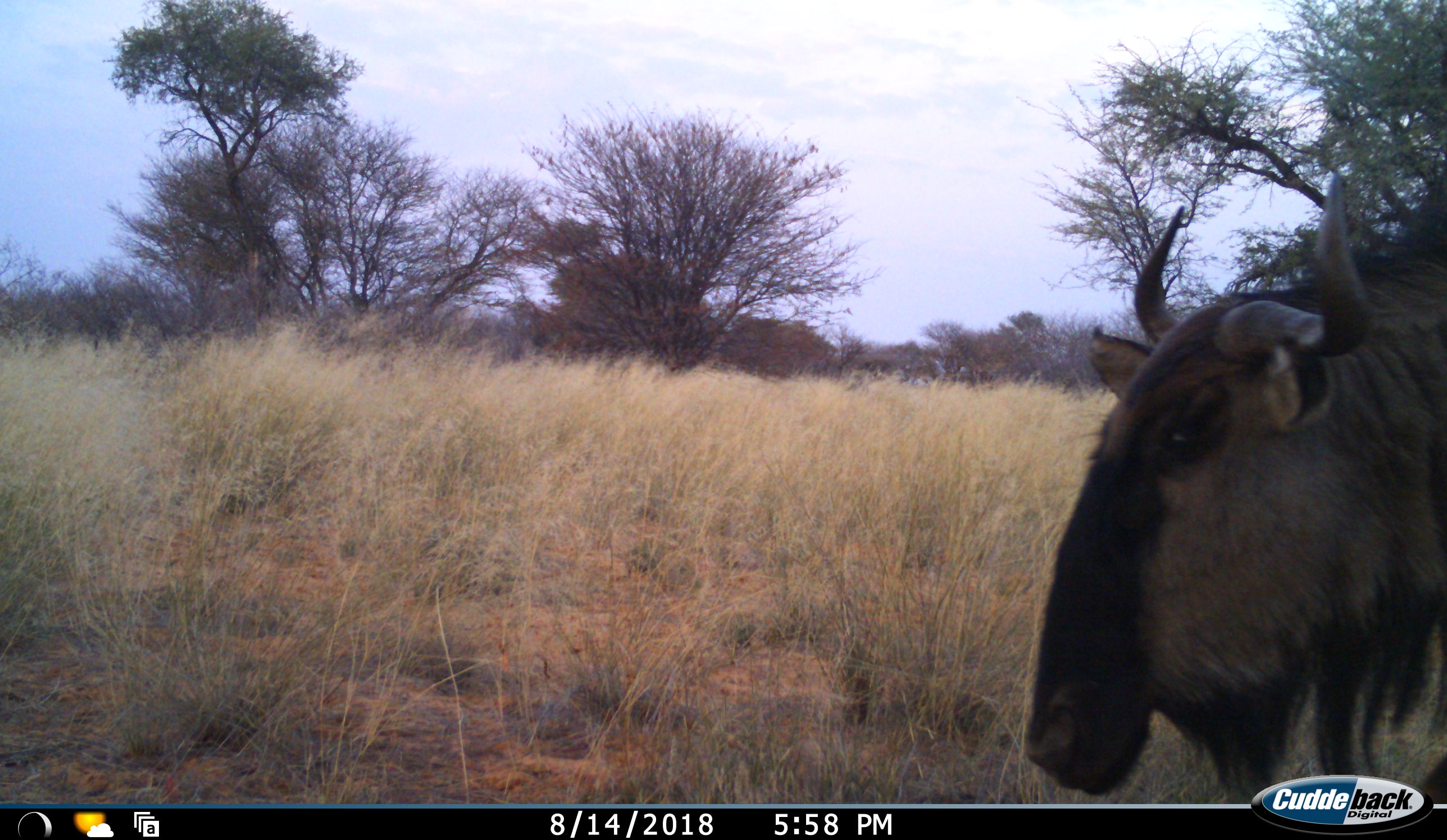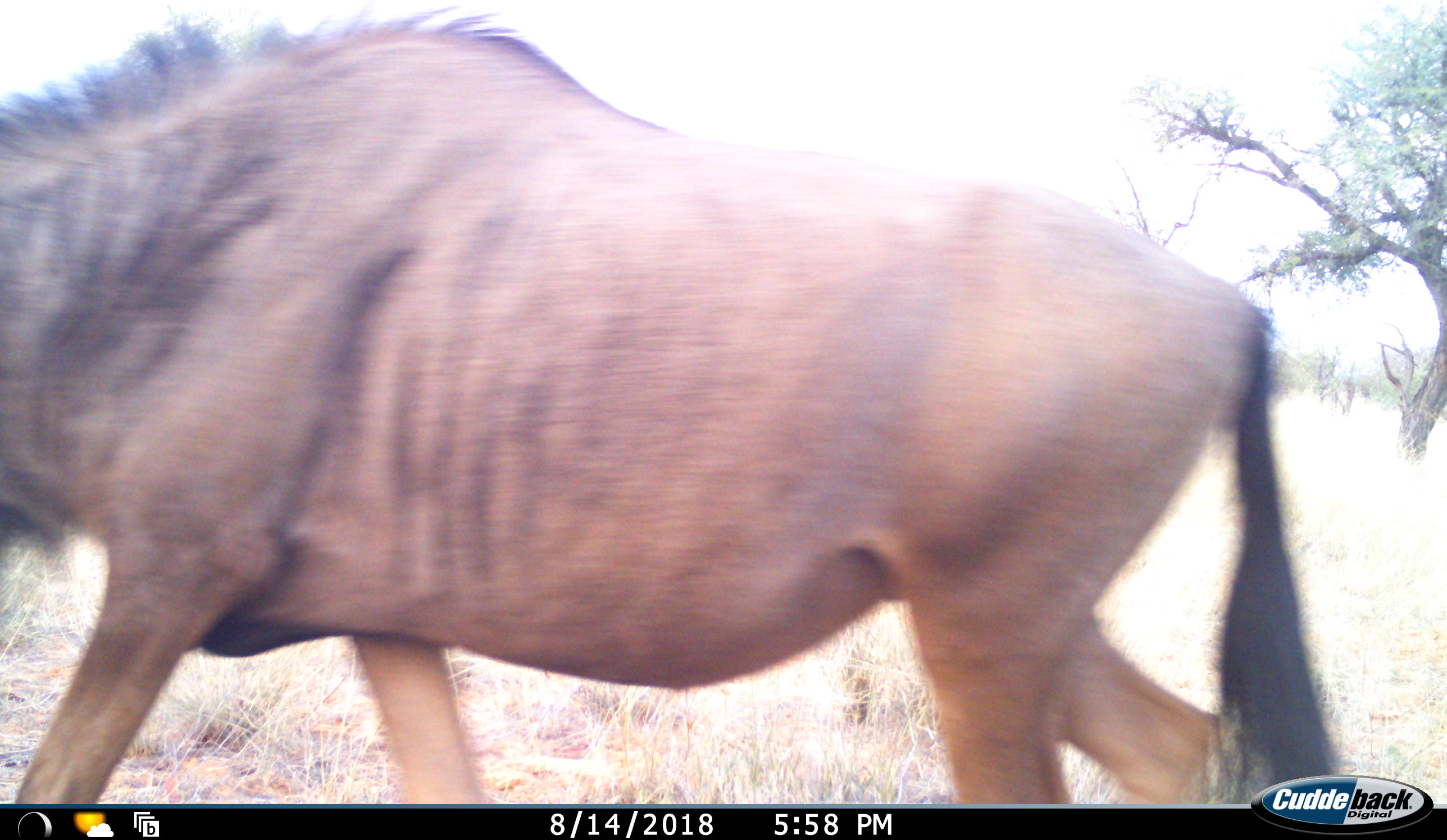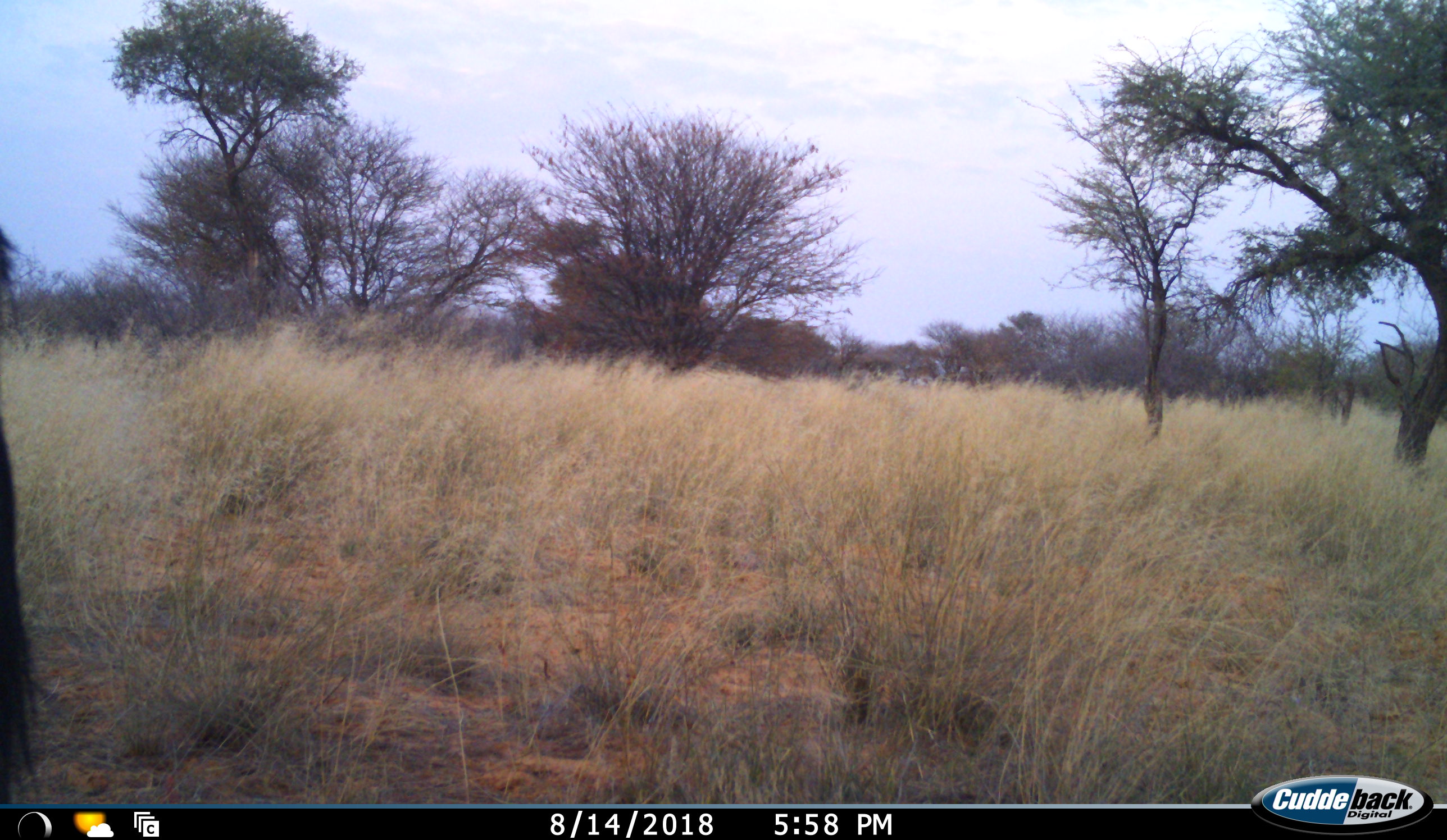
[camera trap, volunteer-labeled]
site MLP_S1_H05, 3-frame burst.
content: unidentified animal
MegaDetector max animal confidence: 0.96